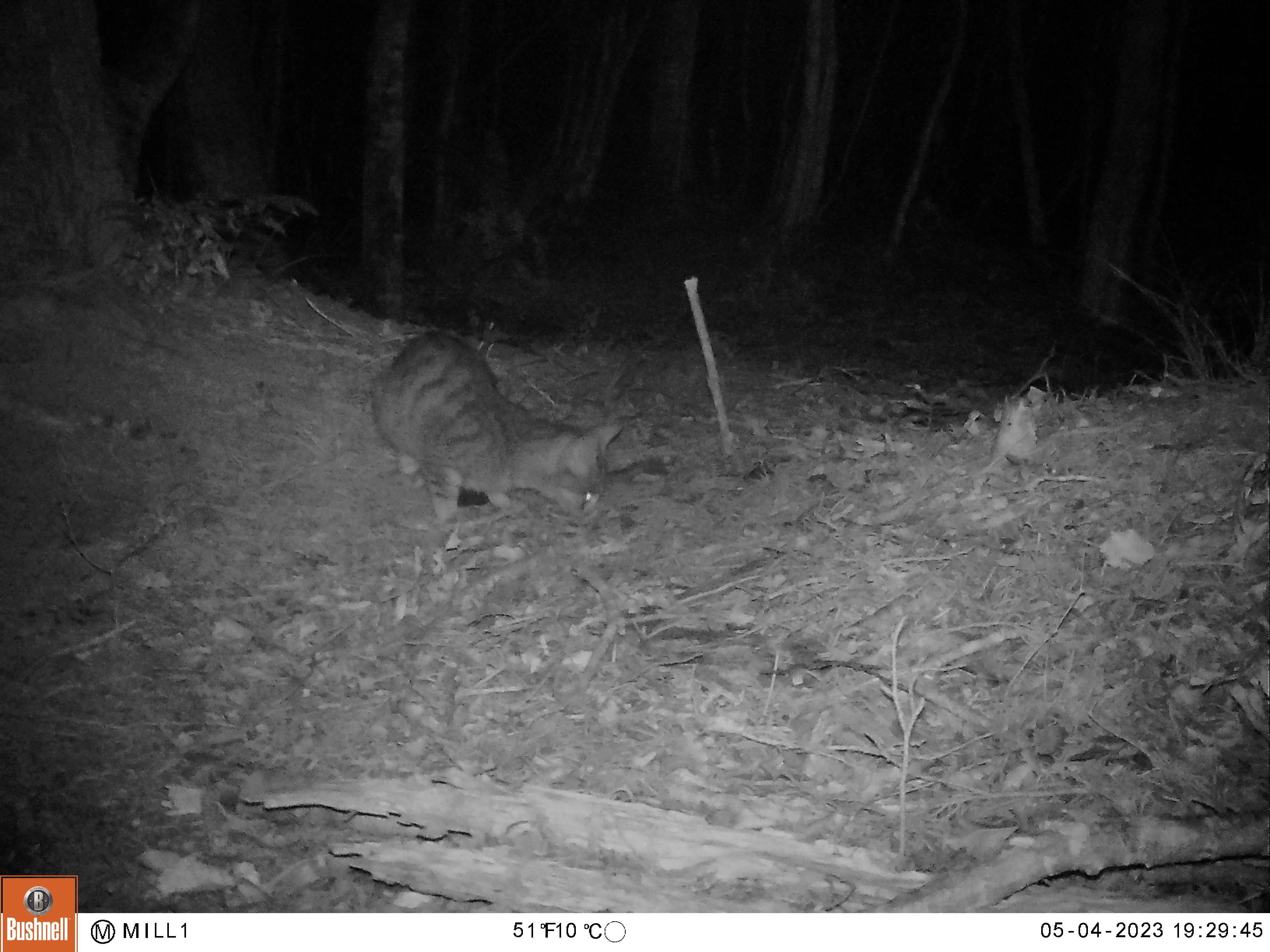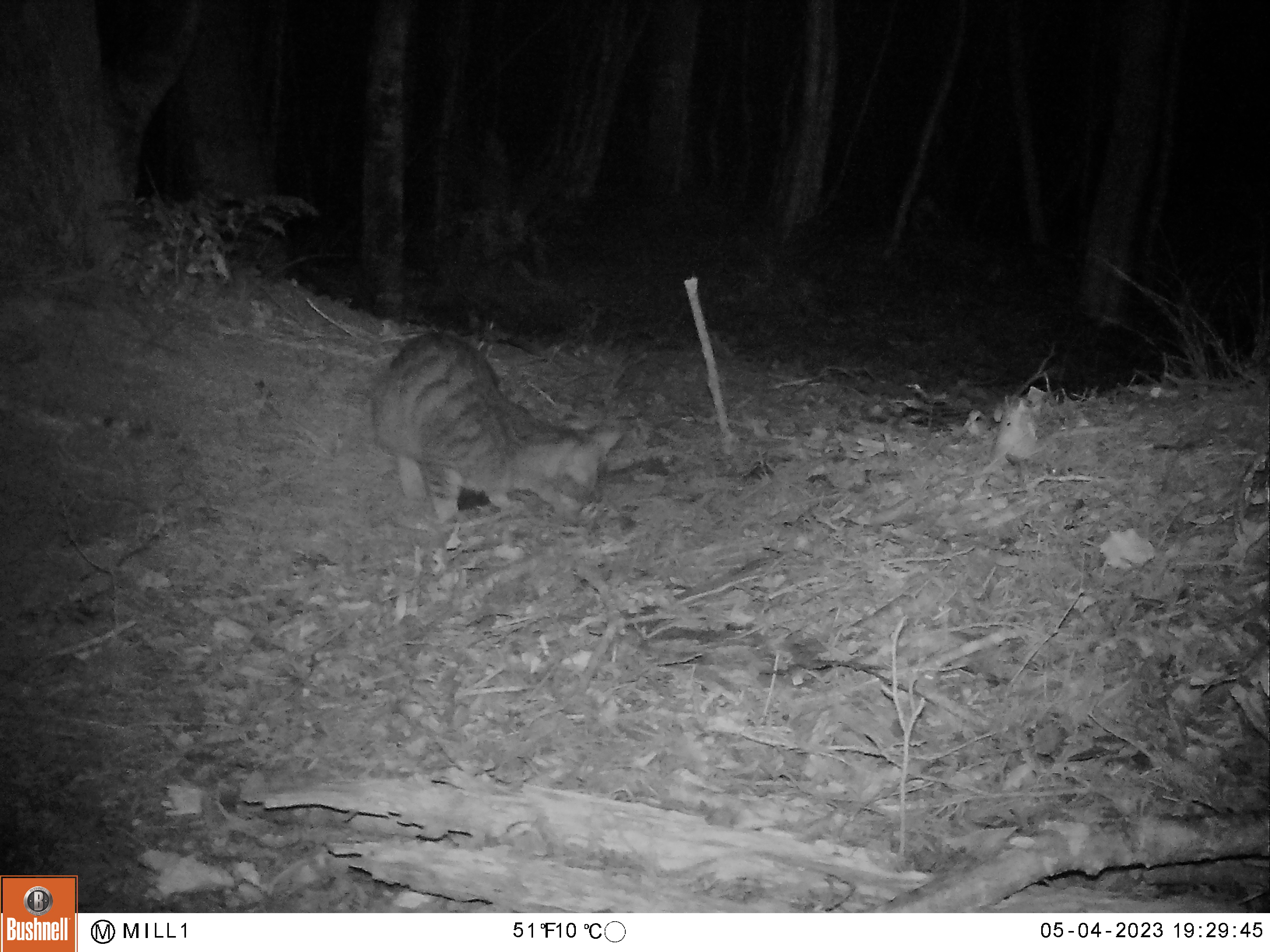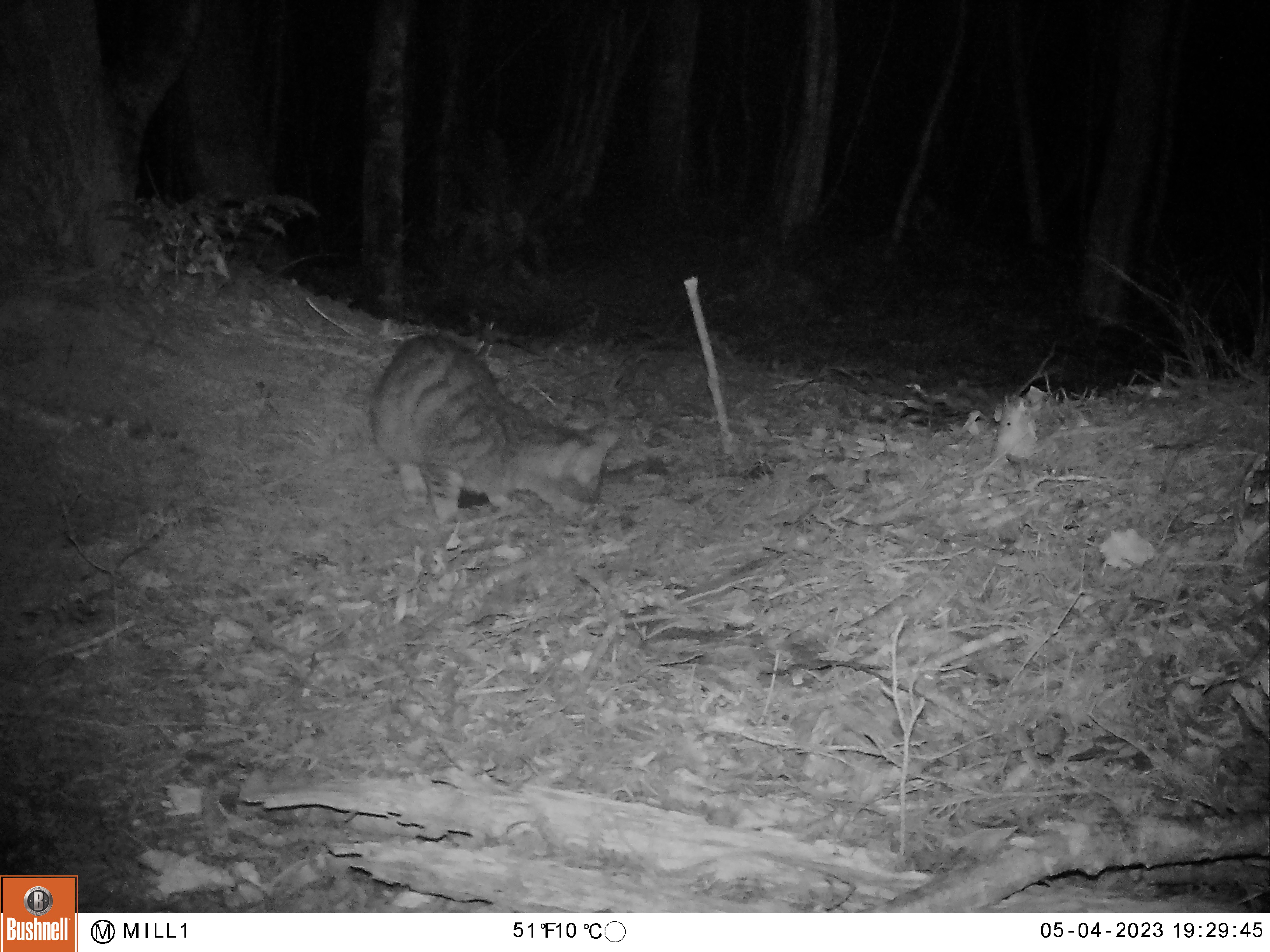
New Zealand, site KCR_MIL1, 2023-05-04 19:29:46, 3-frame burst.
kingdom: Animalia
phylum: Chordata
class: Mammalia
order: Carnivora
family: Felidae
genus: Felis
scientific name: Felis catus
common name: domestic cat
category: cat